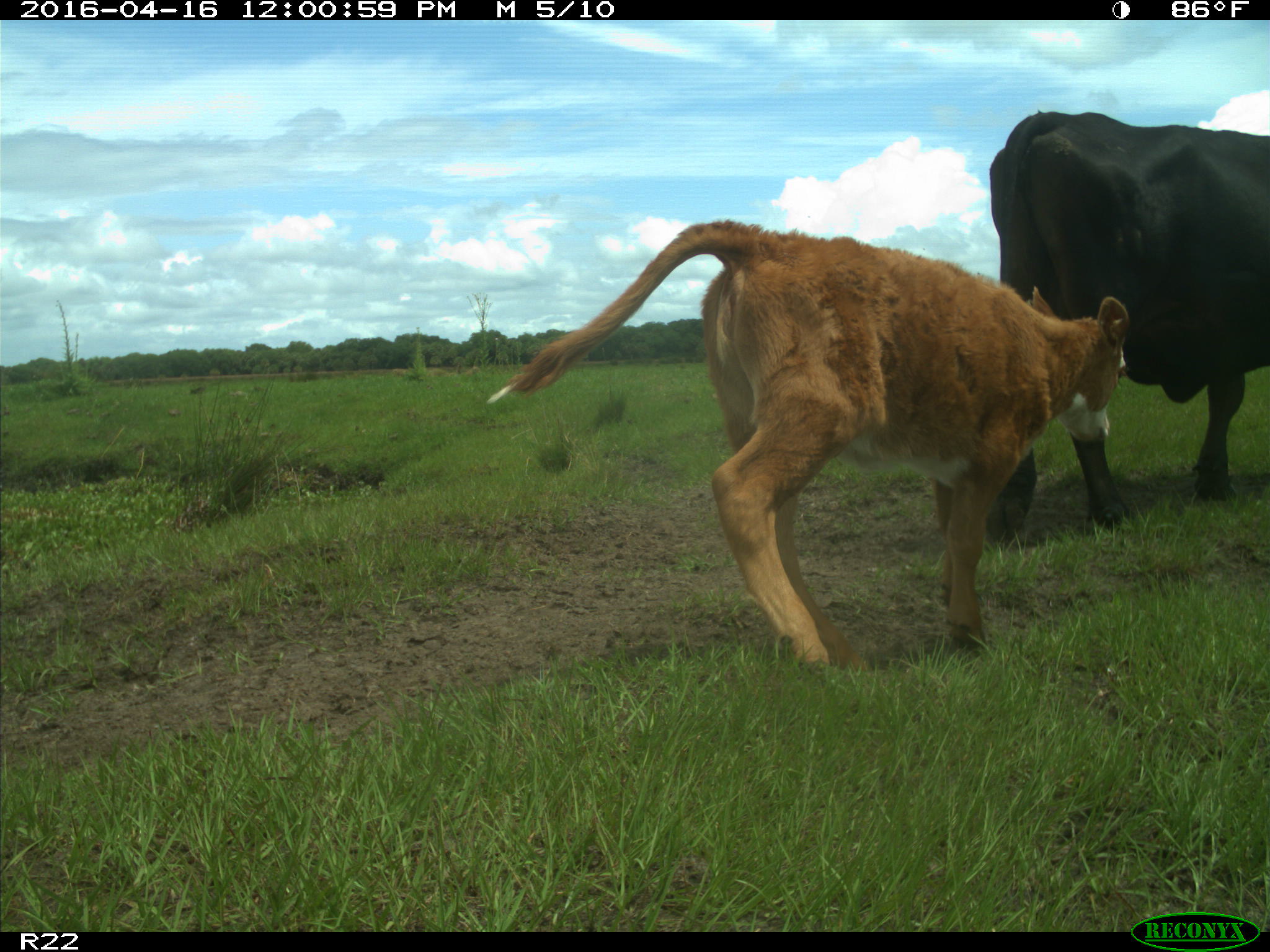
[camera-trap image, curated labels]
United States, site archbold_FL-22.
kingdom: Animalia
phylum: Chordata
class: Mammalia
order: Artiodactyla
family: Bovidae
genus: Bos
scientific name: Bos taurus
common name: domestic cow